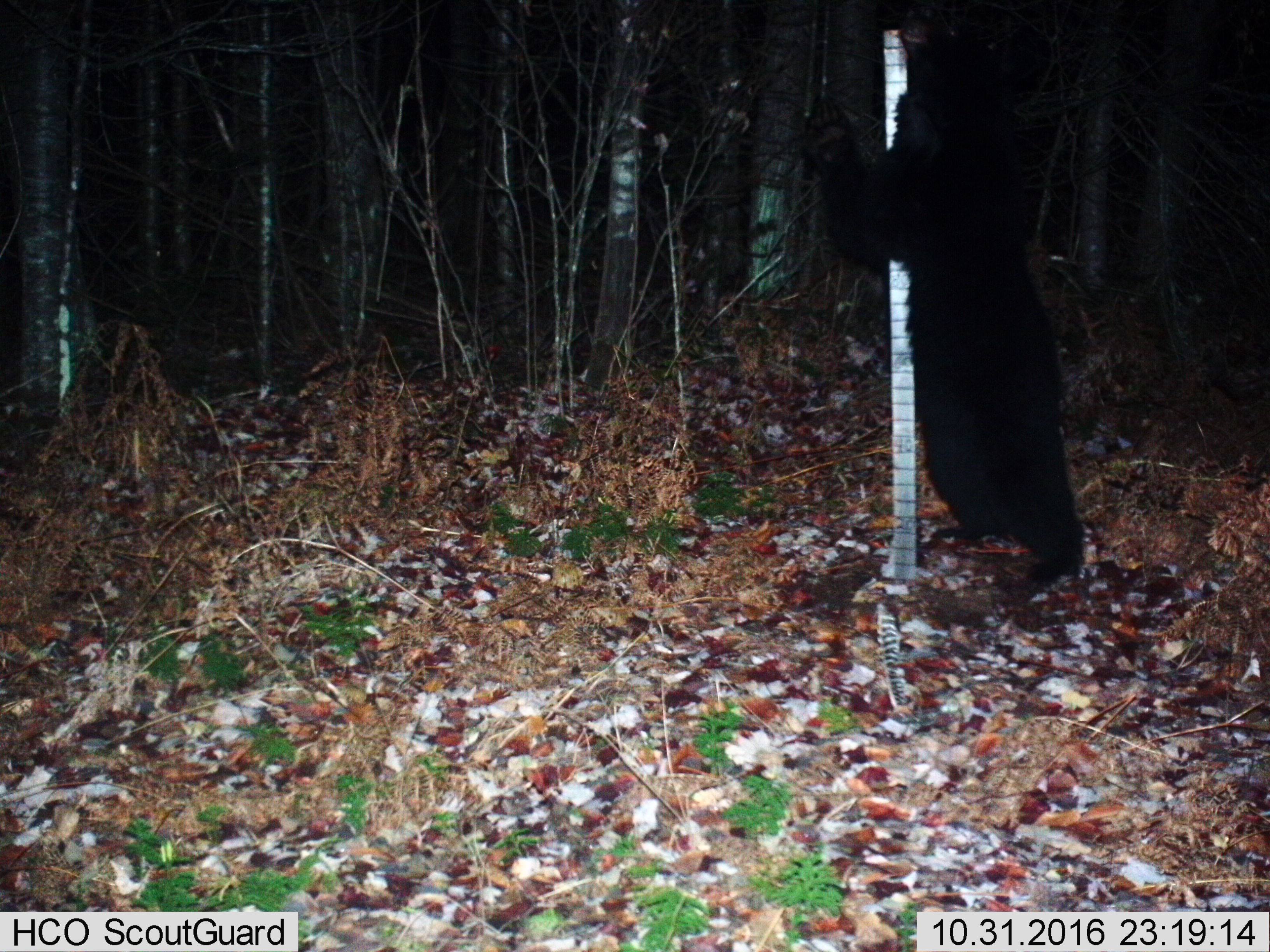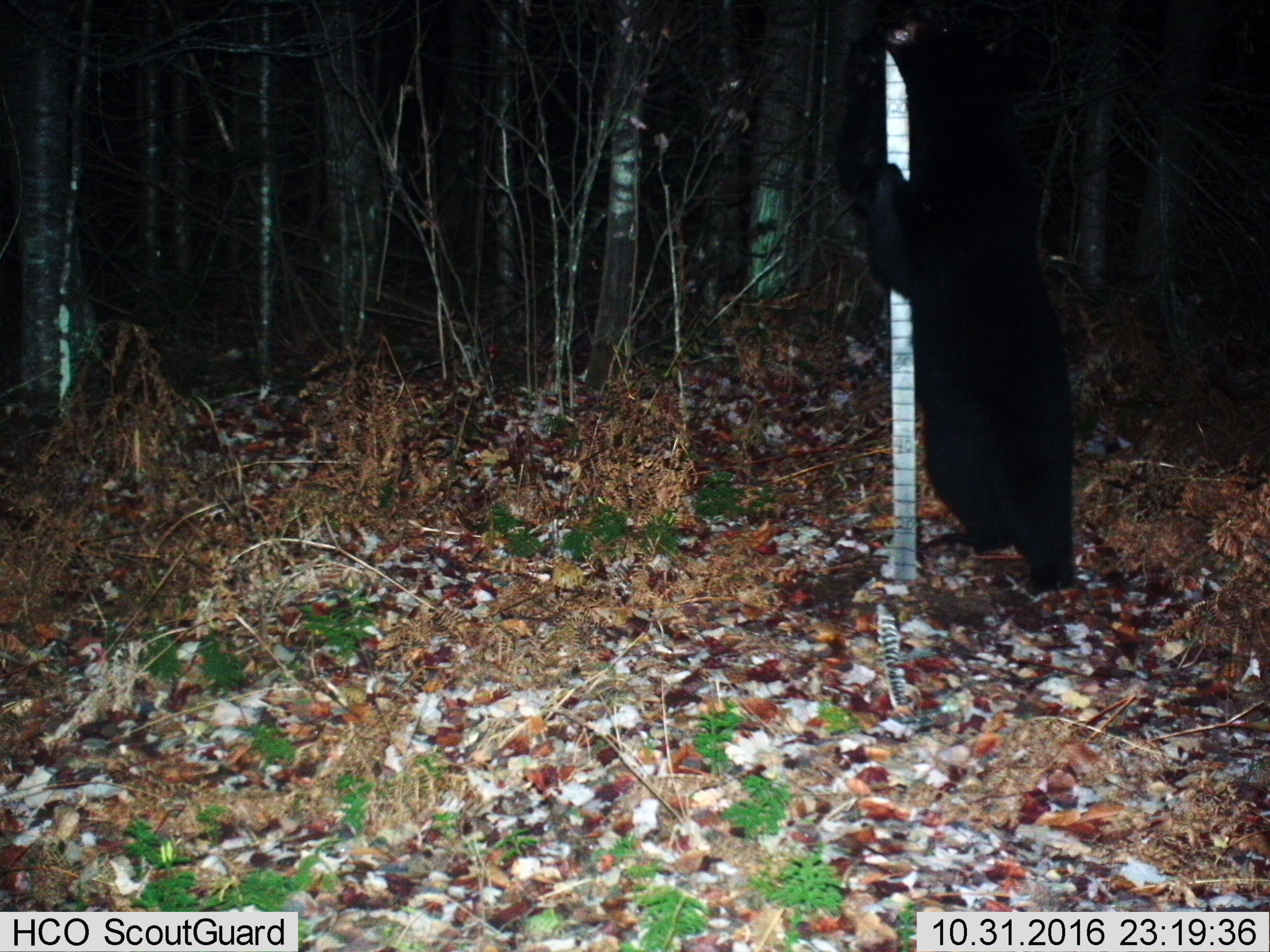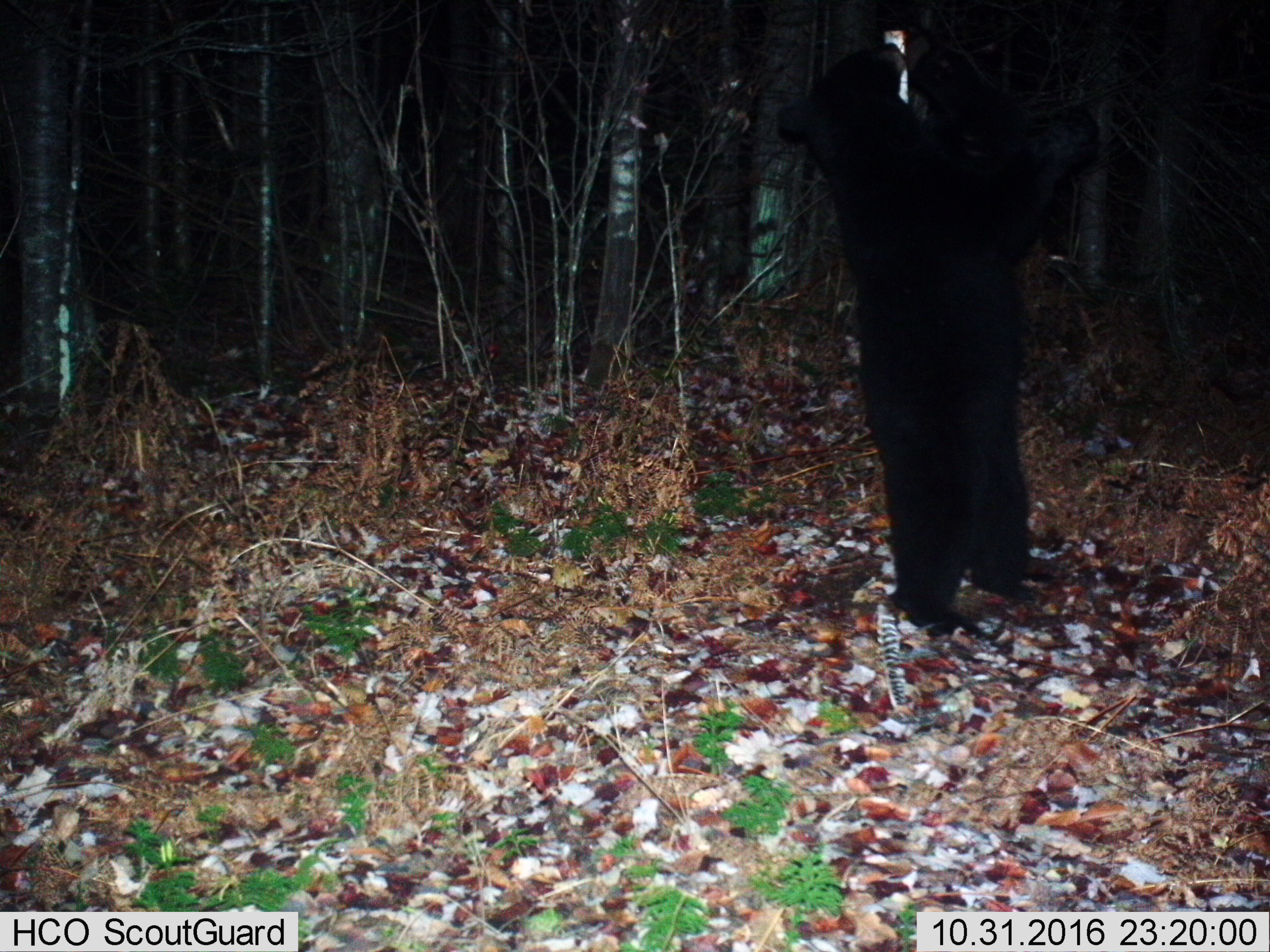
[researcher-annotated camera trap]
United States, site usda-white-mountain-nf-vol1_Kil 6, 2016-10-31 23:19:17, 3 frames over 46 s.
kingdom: Animalia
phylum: Chordata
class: Mammalia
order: Carnivora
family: Ursidae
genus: Ursus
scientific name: Ursus americanus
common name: black bear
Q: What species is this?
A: Black bear (Ursus americanus).